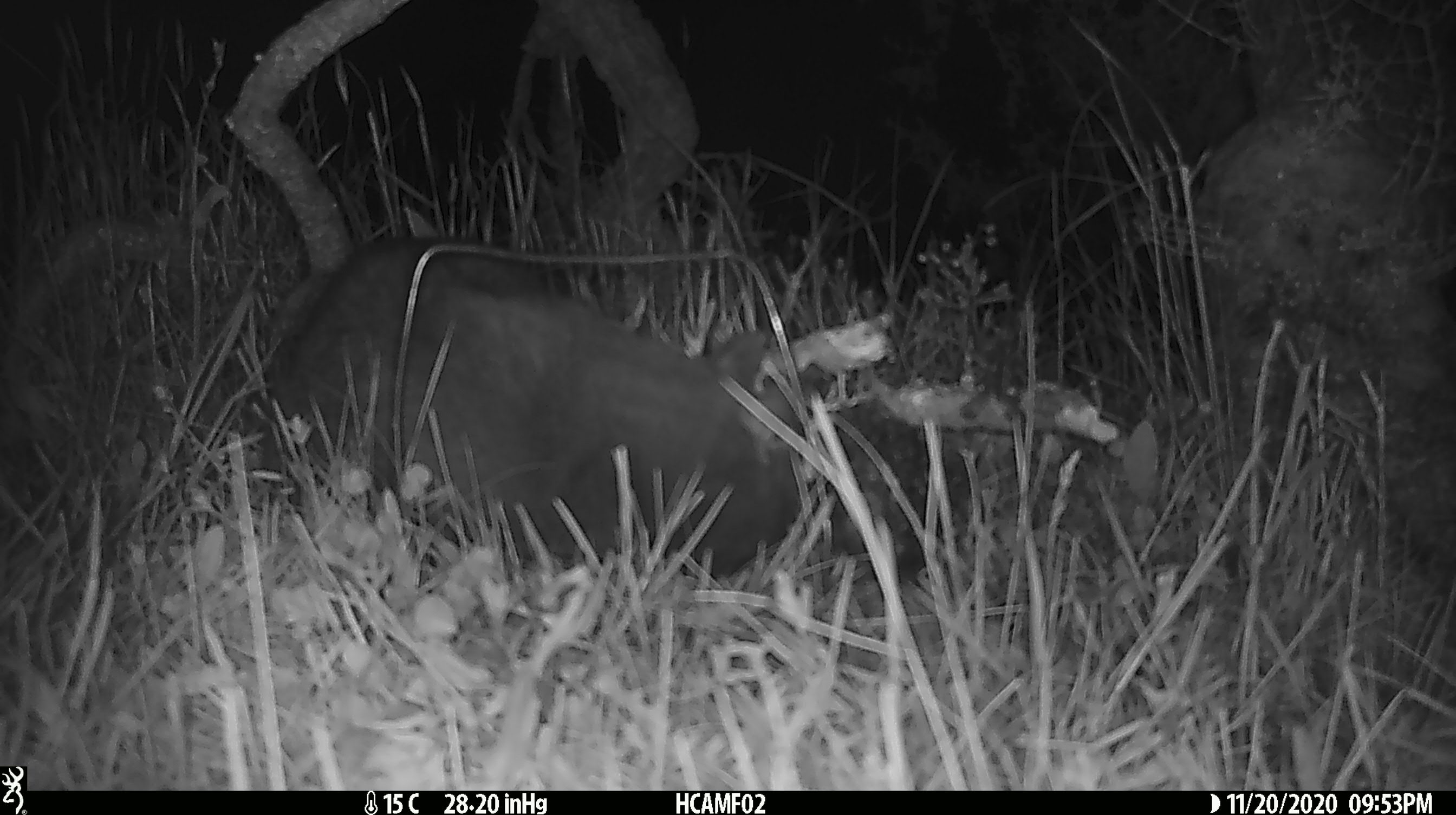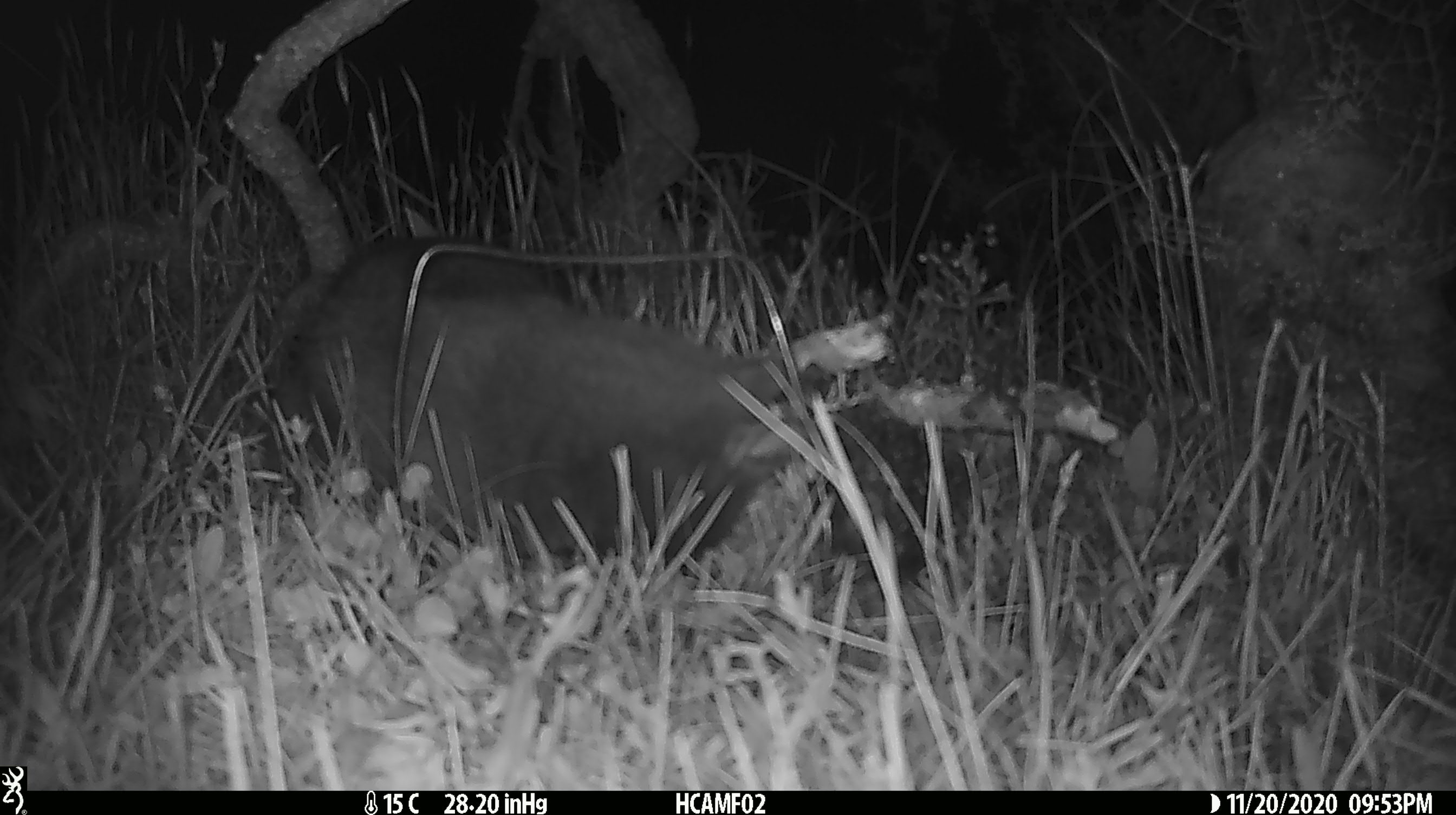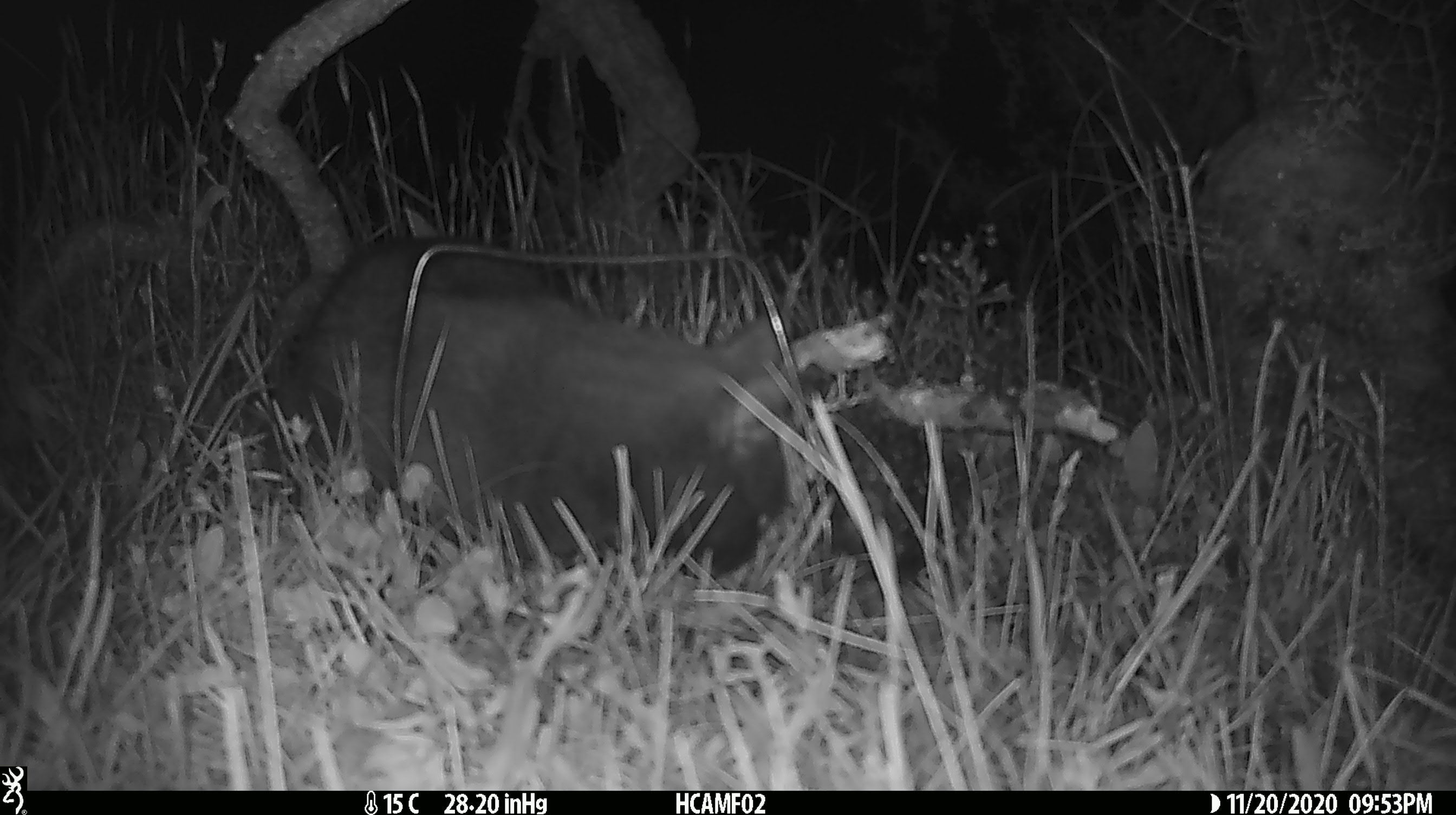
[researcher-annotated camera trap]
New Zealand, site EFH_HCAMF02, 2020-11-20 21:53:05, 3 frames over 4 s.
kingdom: Animalia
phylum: Chordata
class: Mammalia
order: Carnivora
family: Felidae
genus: Felis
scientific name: Felis catus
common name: domestic cat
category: cat